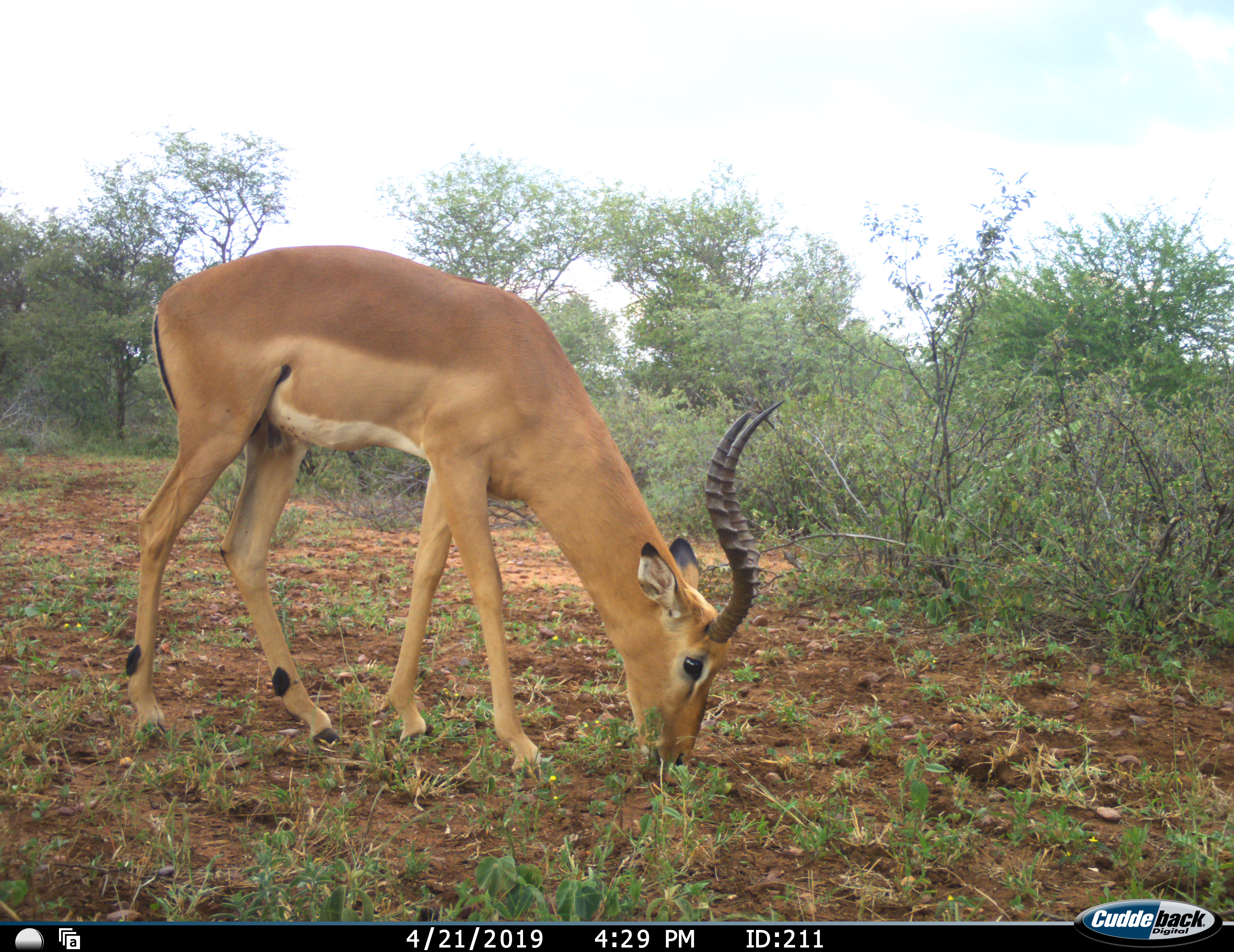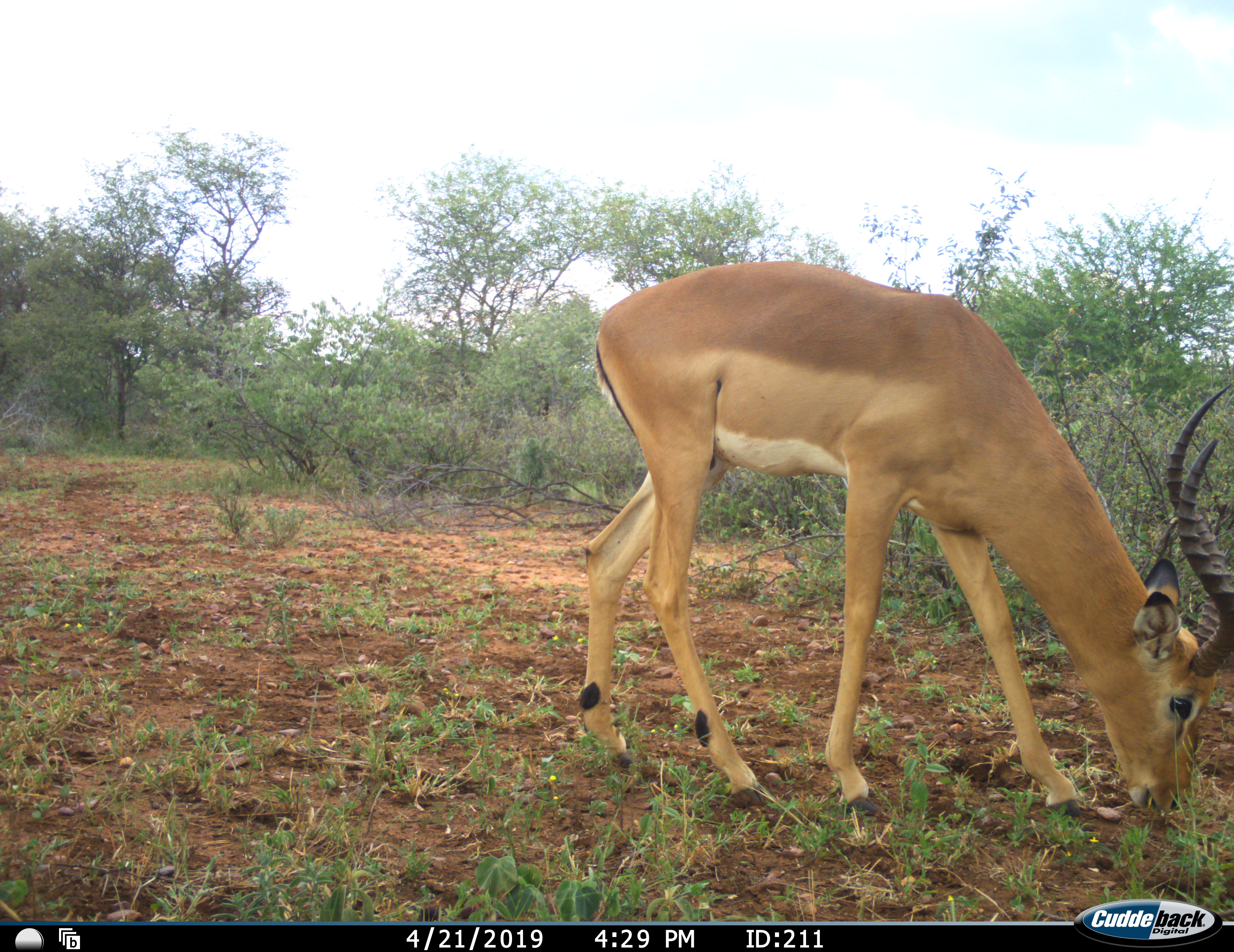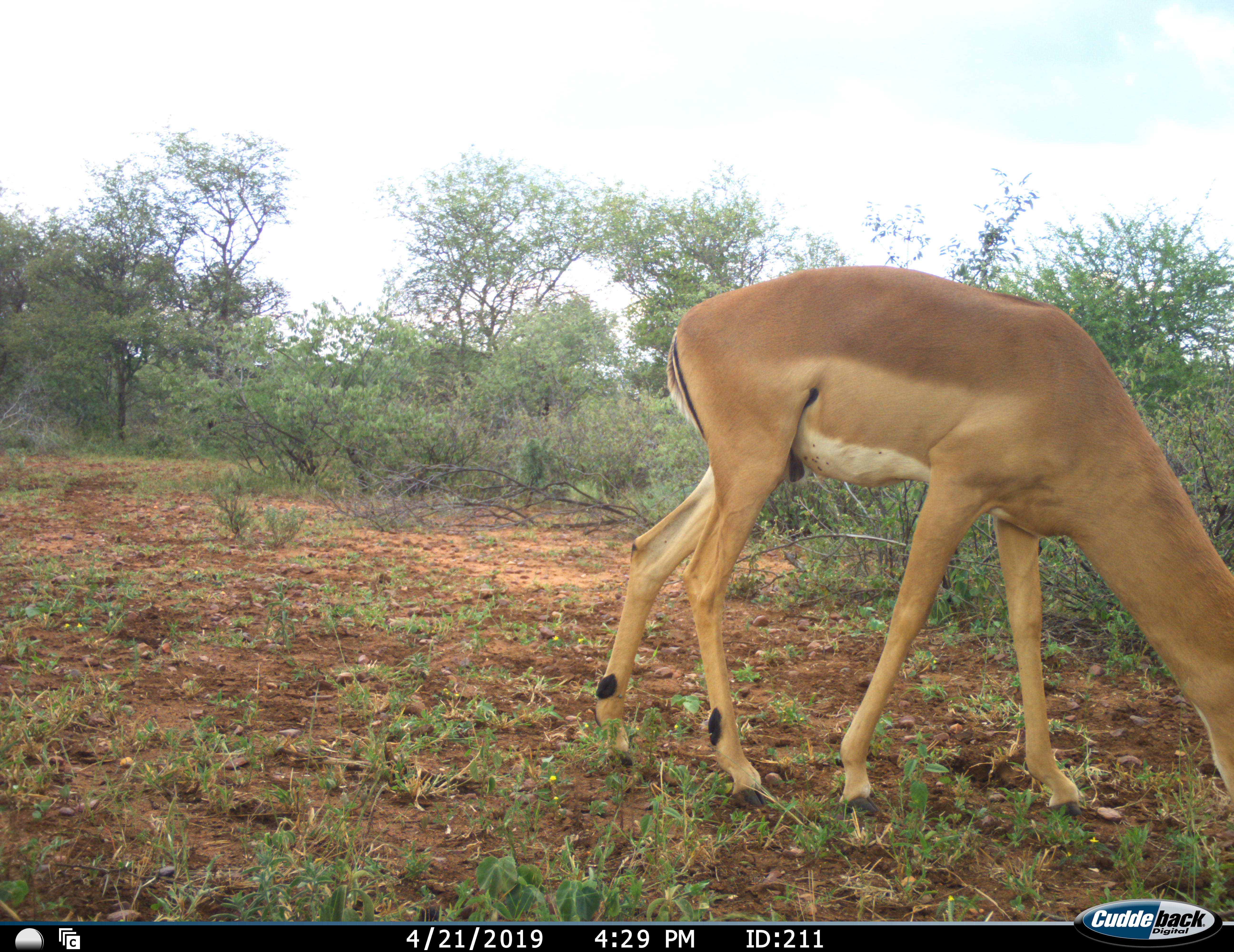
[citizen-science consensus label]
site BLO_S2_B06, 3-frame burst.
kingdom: Animalia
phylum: Chordata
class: Mammalia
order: Artiodactyla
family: Bovidae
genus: Aepyceros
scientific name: Aepyceros melampus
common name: impala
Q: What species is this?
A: Impala (Aepyceros melampus).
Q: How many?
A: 1.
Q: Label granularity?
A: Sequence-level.